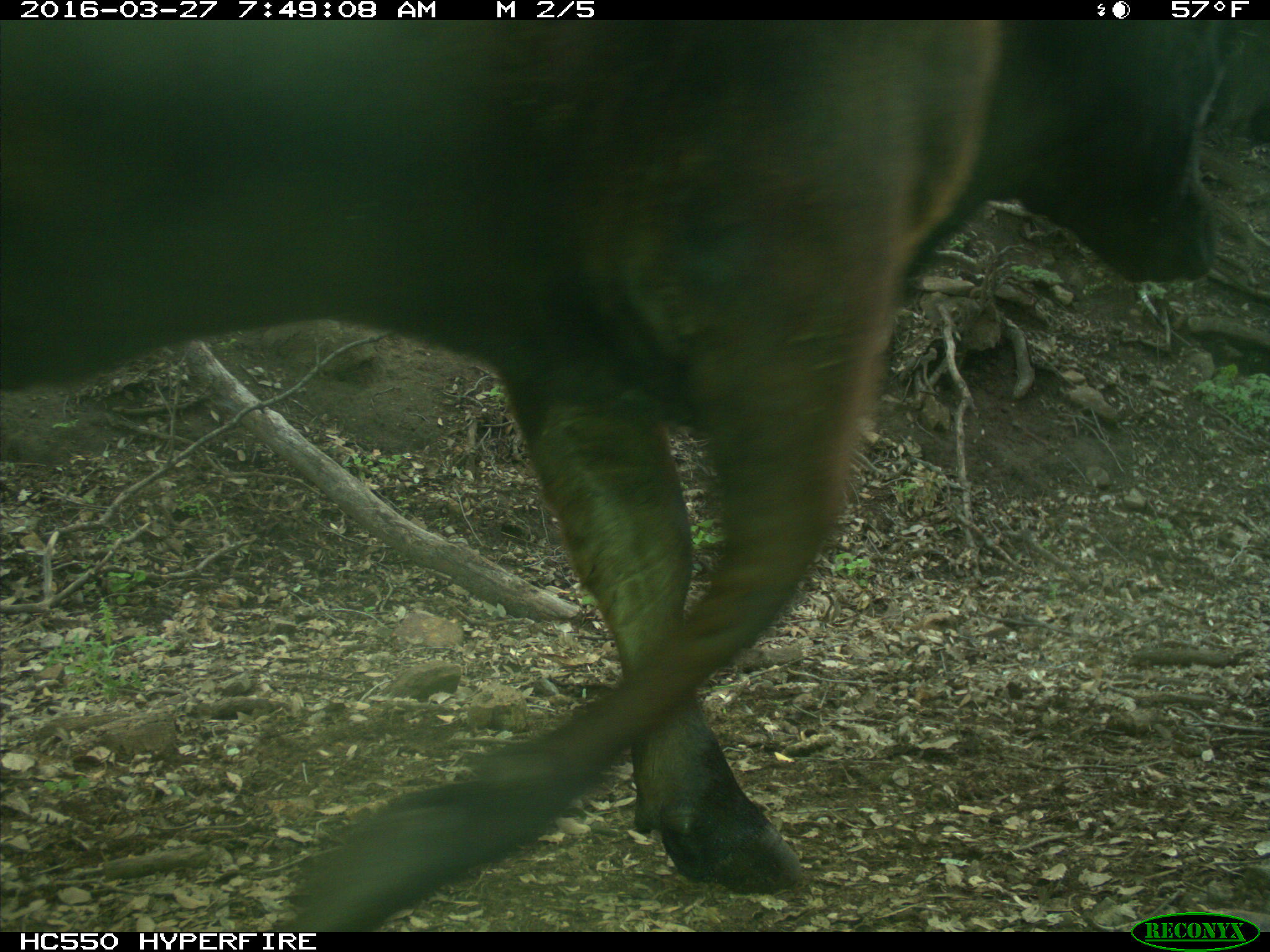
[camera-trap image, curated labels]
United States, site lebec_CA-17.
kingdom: Animalia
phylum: Chordata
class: Mammalia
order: Artiodactyla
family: Bovidae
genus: Bos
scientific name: Bos taurus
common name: domestic cow